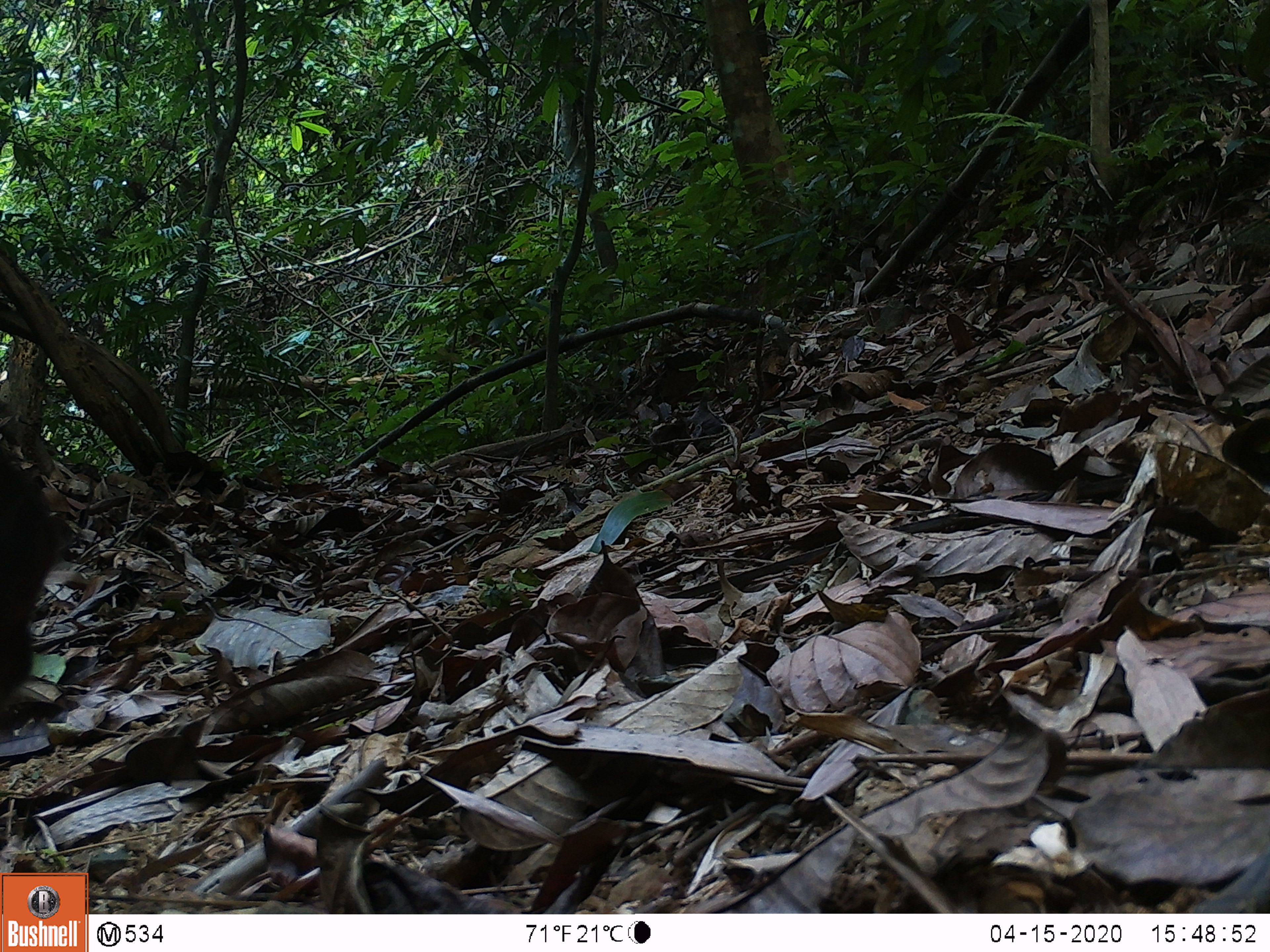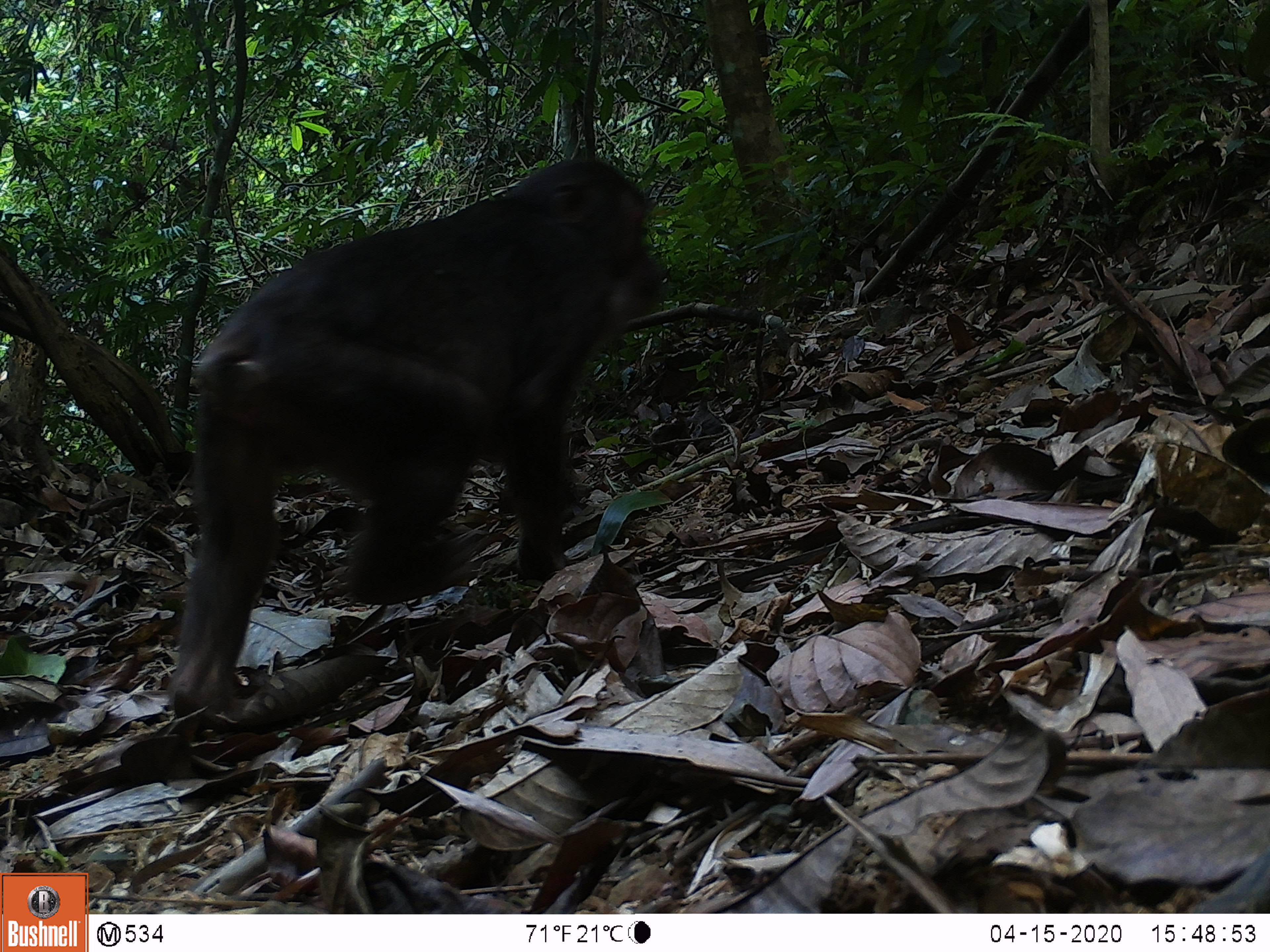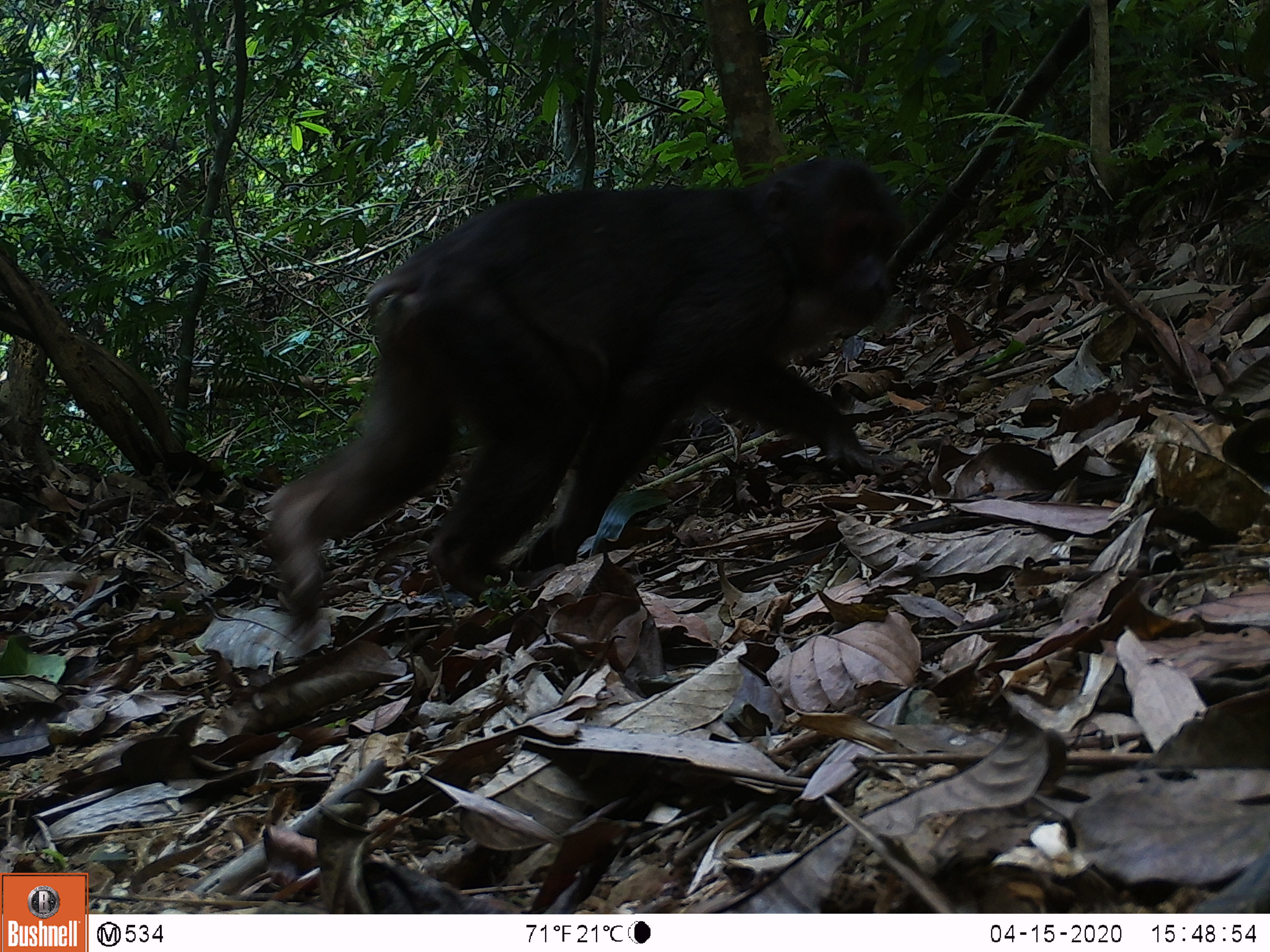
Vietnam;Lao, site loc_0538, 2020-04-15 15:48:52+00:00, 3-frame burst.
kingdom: Animalia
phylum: Chordata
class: Mammalia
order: Primates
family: Cercopithecidae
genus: Macaca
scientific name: Macaca arctoides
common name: stump-tailed macaque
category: stump tailed macaque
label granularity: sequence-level